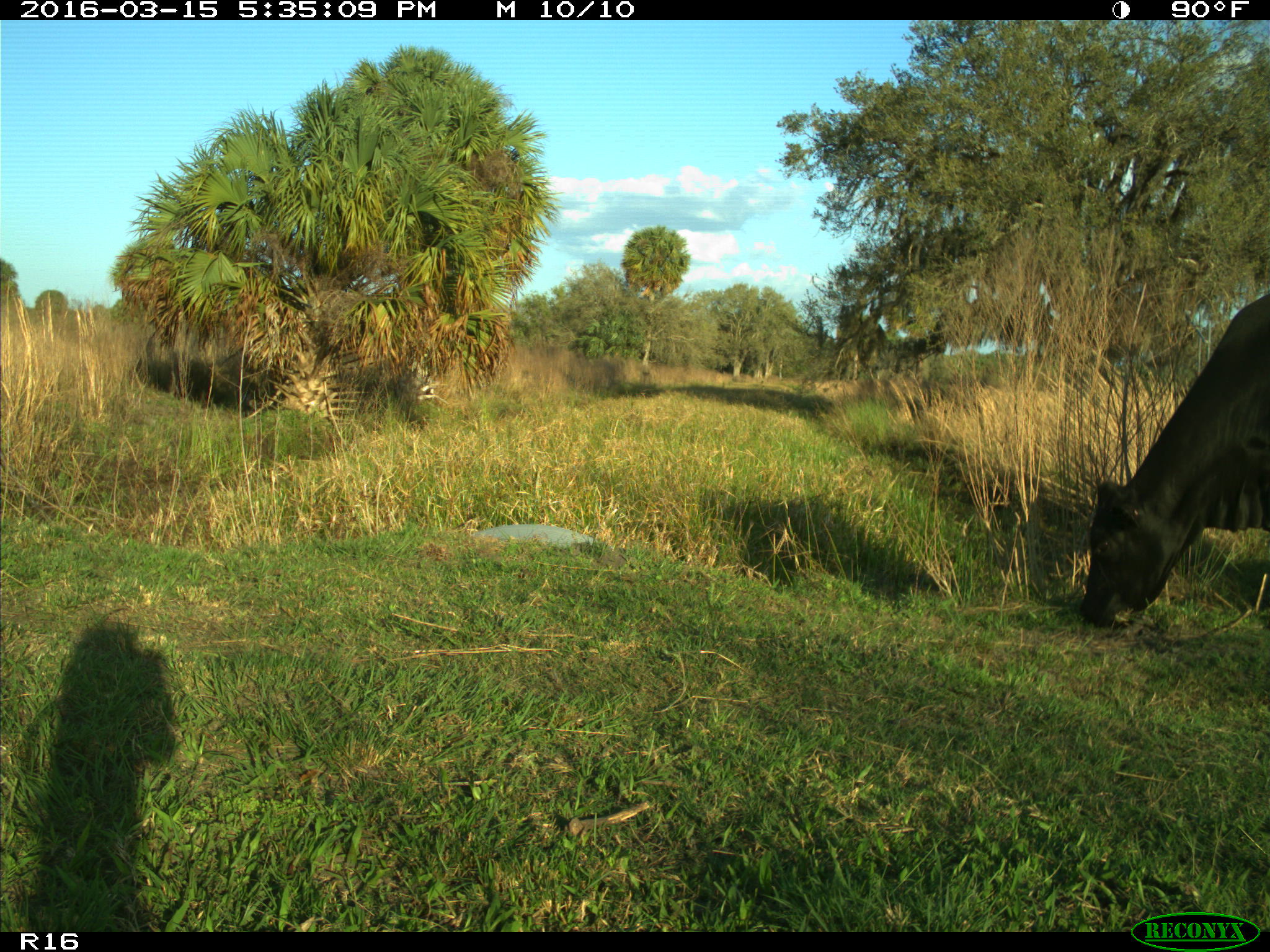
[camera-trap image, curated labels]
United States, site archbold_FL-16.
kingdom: Animalia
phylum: Chordata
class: Mammalia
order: Artiodactyla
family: Bovidae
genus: Bos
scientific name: Bos taurus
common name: domestic cow